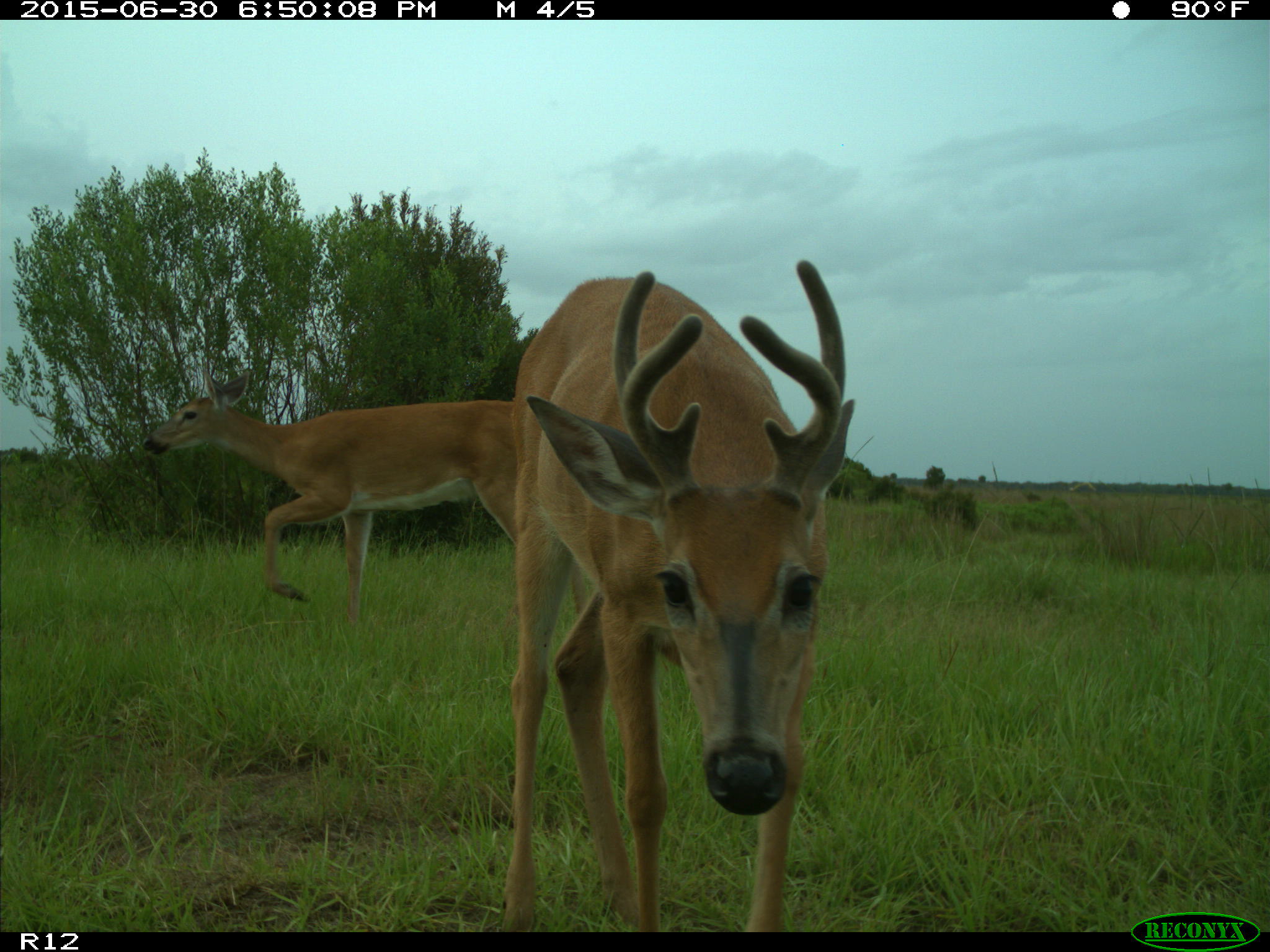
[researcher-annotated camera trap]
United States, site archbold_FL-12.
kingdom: Animalia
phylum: Chordata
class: Mammalia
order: Artiodactyla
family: Cervidae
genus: Odocoileus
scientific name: Odocoileus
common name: deer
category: unidentified deer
Unidentified deer (deer) (Odocoileus).